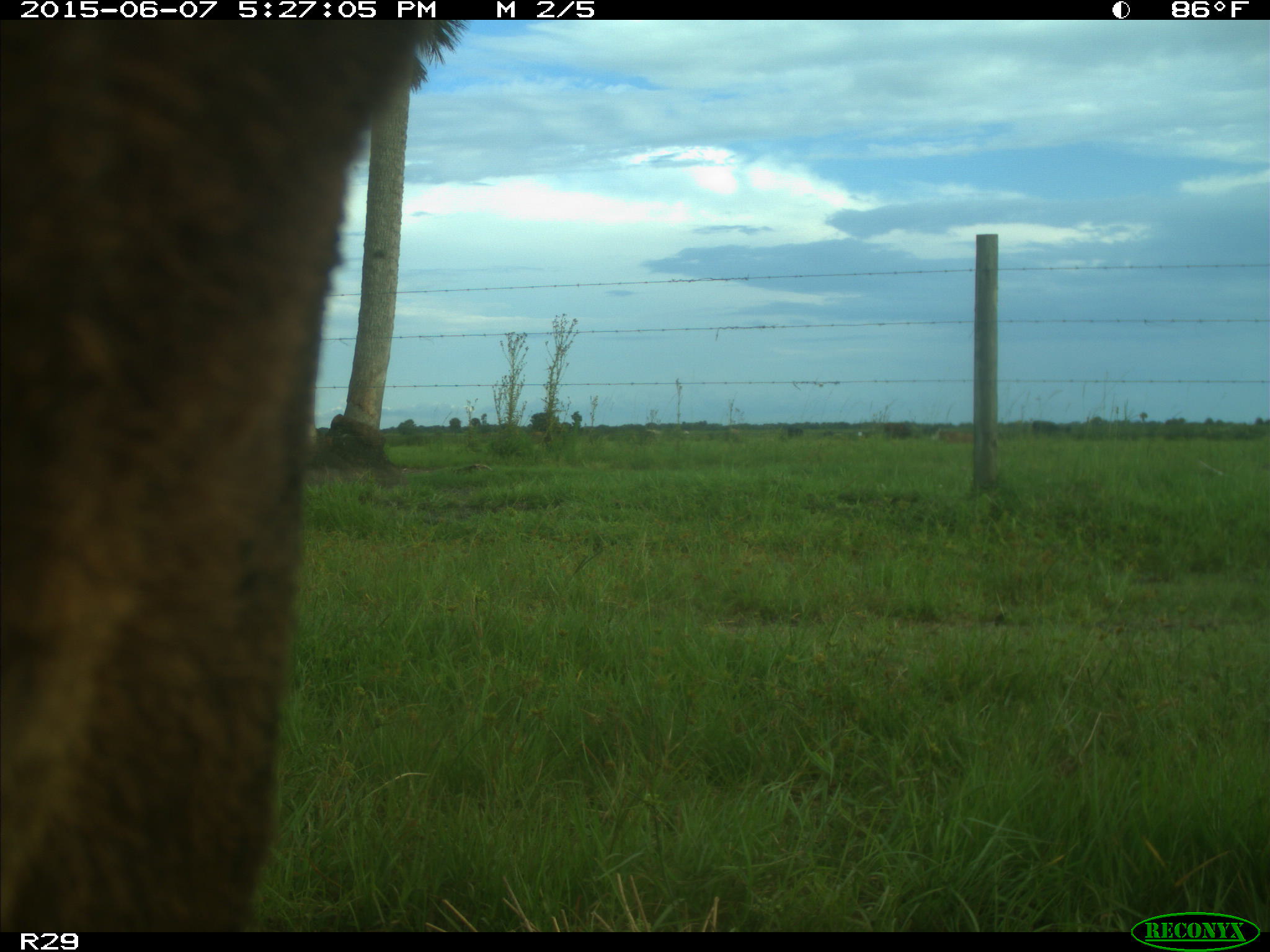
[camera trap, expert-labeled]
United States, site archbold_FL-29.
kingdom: Animalia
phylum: Chordata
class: Mammalia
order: Artiodactyla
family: Bovidae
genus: Bos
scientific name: Bos taurus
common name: domestic cow